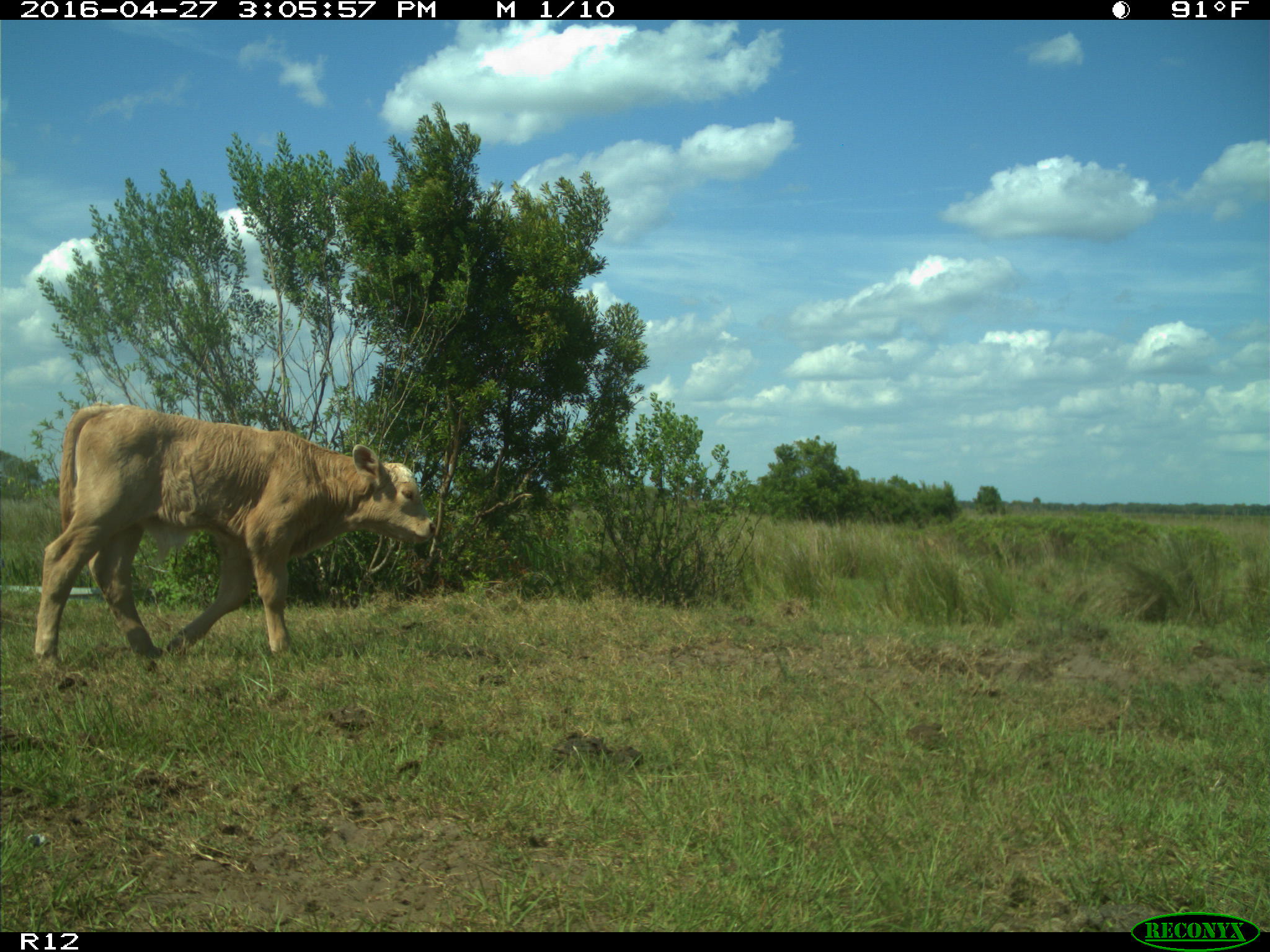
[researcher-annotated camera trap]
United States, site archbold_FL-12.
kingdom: Animalia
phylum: Chordata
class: Mammalia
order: Artiodactyla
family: Bovidae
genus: Bos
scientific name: Bos taurus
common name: domestic cow